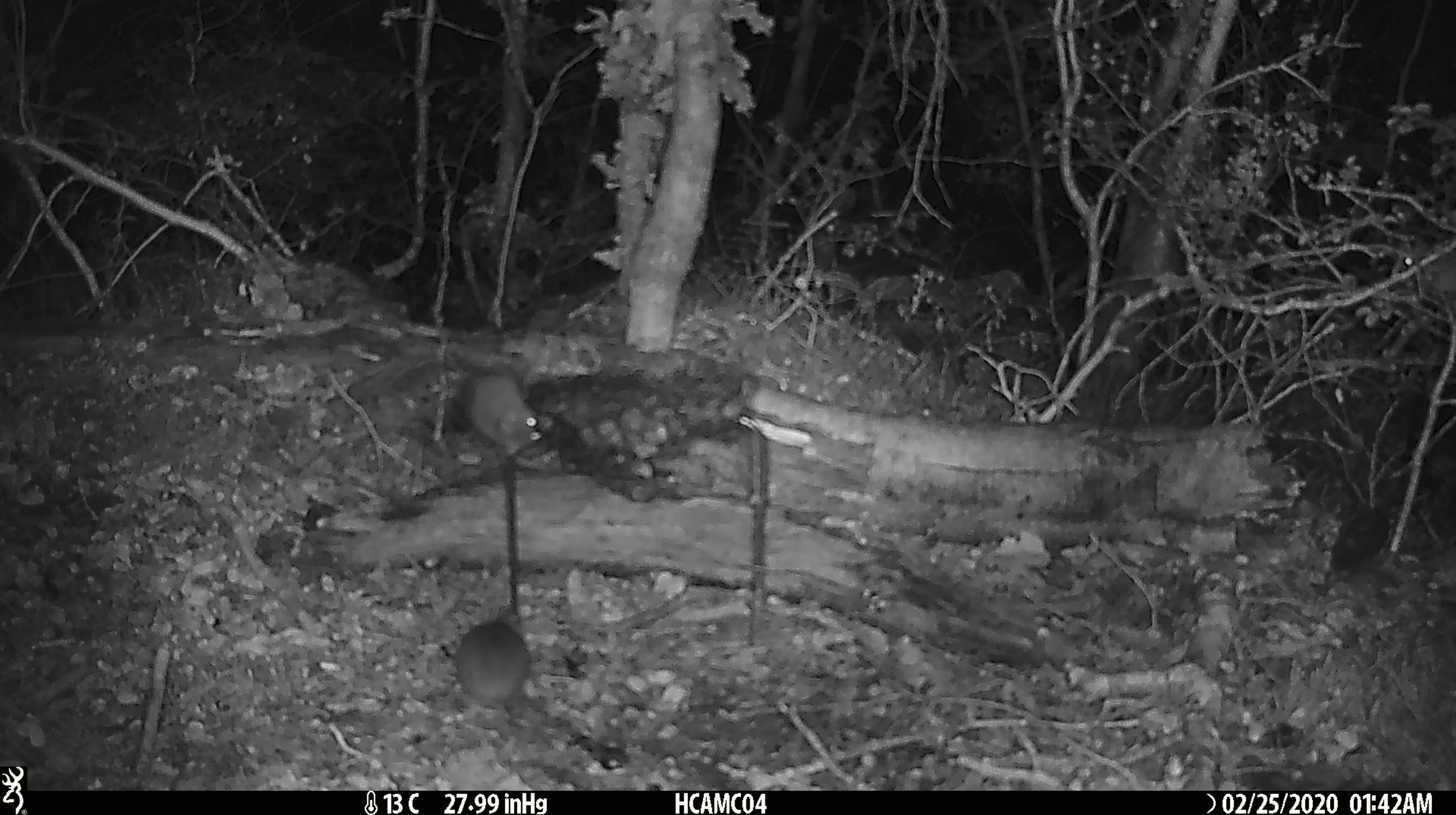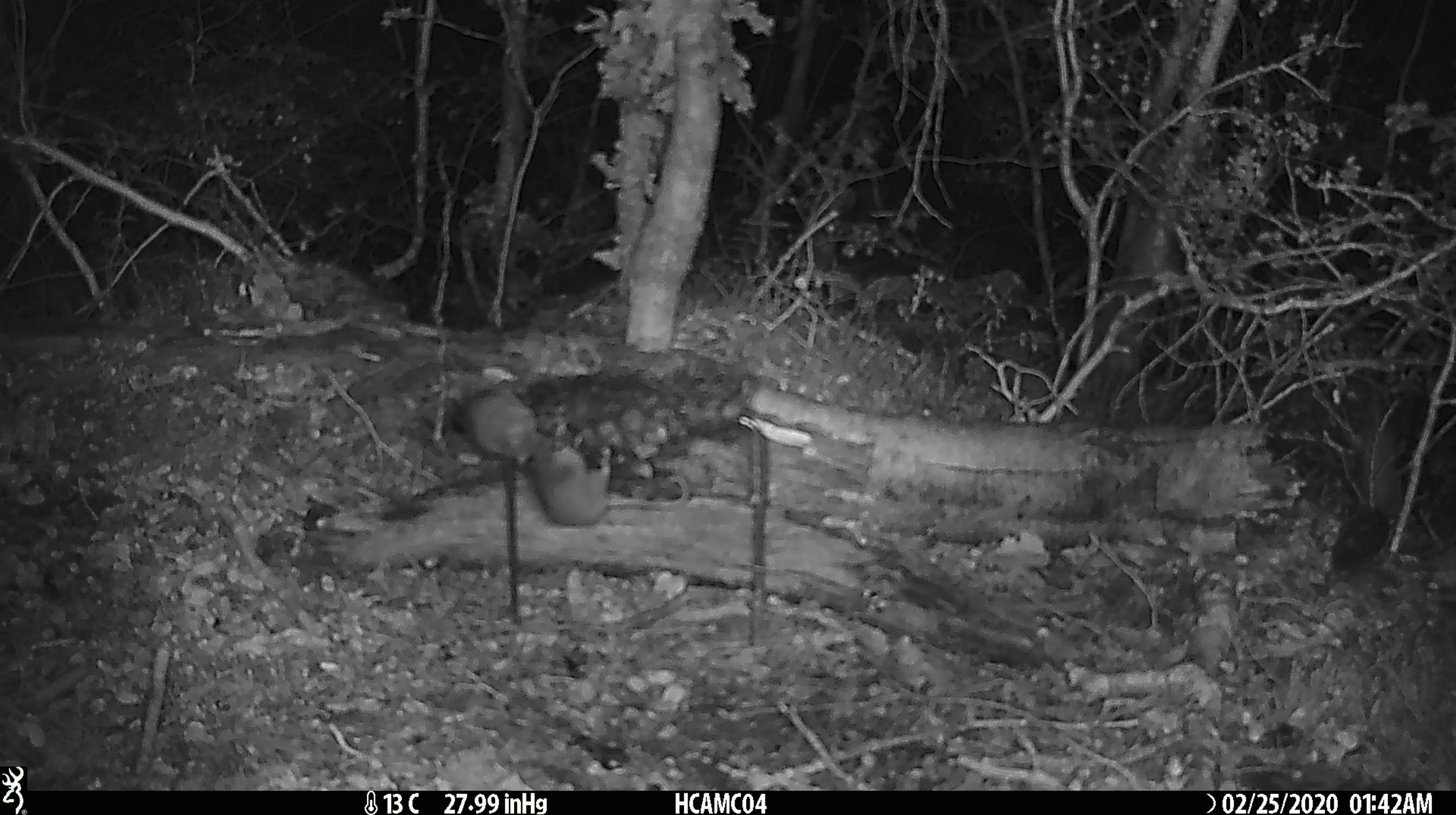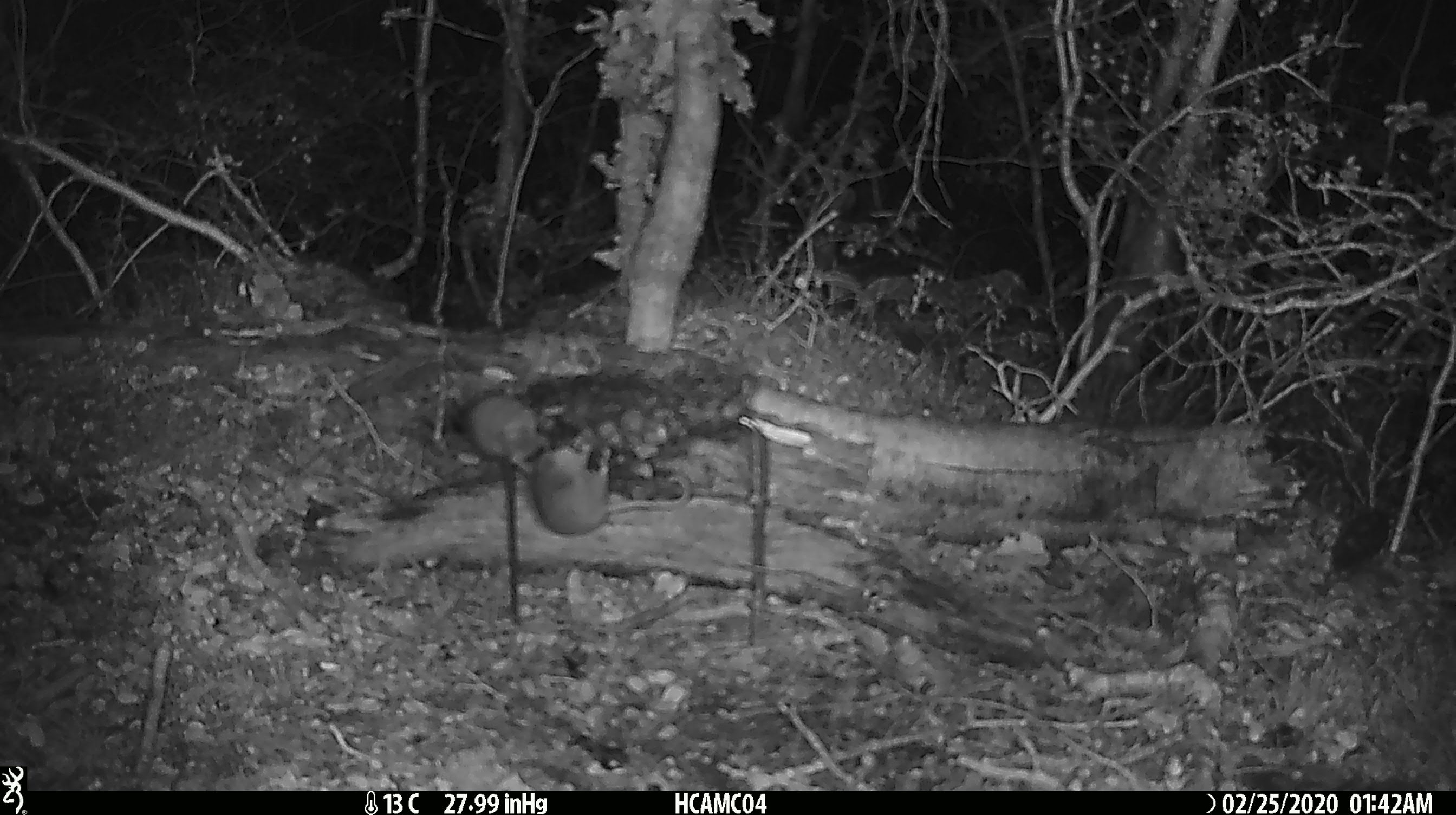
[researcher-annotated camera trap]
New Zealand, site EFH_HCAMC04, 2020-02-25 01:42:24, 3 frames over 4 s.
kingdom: Animalia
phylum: Chordata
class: Mammalia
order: Rodentia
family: Muridae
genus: Mus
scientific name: Mus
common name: mouse